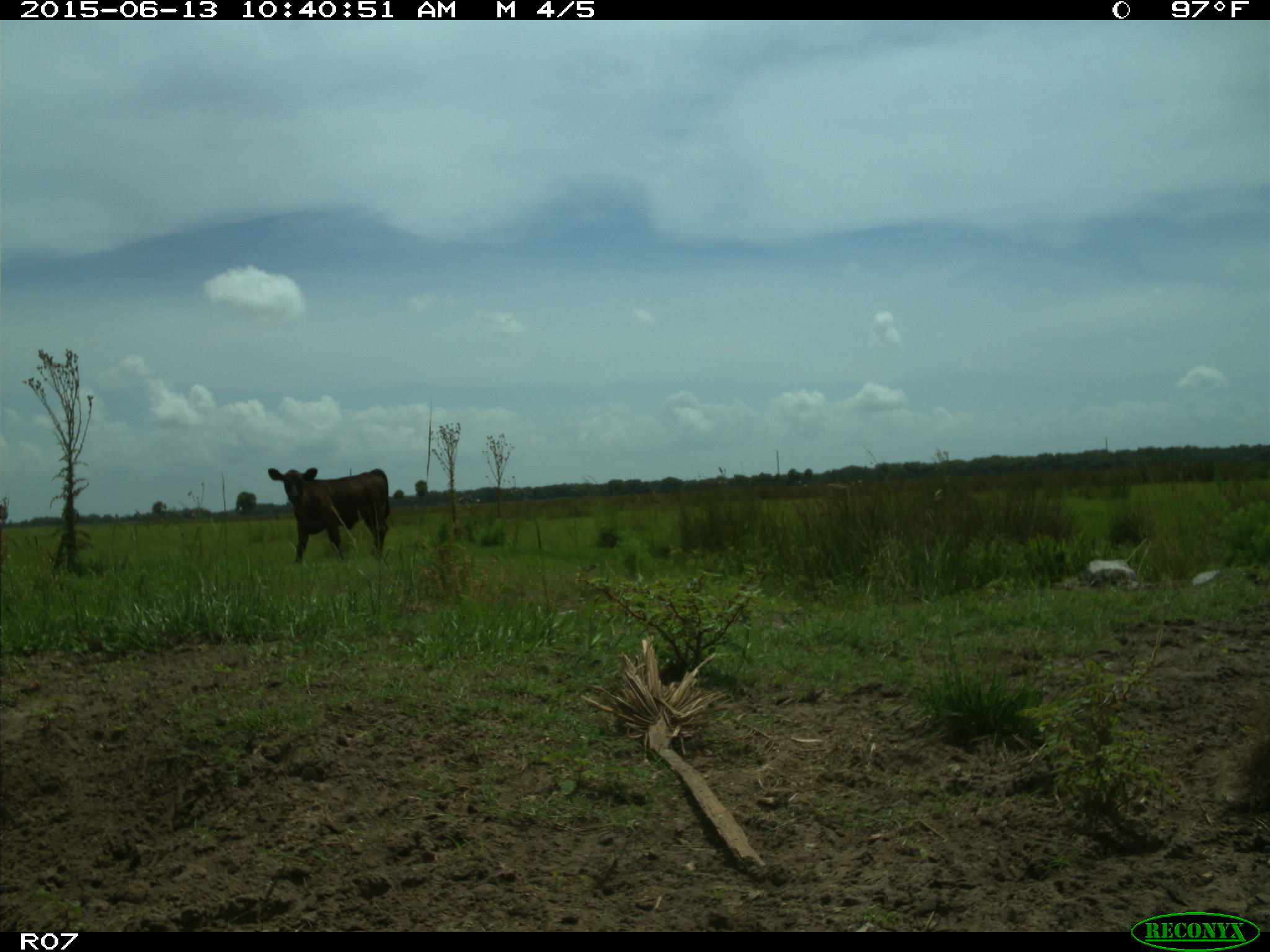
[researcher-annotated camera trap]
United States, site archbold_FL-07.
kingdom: Animalia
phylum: Chordata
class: Mammalia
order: Artiodactyla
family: Bovidae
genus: Bos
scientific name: Bos taurus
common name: domestic cow